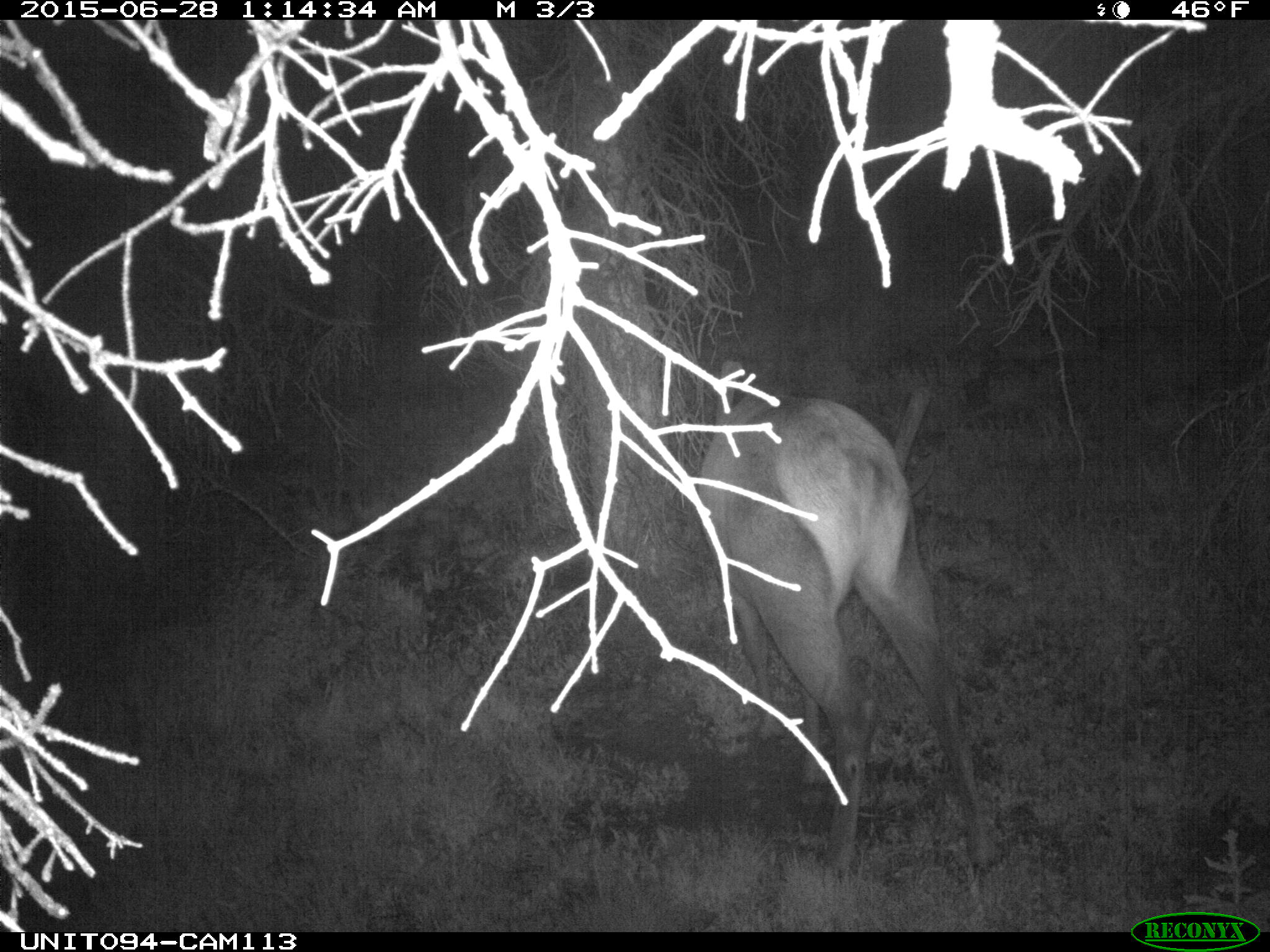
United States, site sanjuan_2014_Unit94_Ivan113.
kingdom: Animalia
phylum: Chordata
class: Mammalia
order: Artiodactyla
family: Cervidae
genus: Cervus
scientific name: Cervus elaphus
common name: red deer